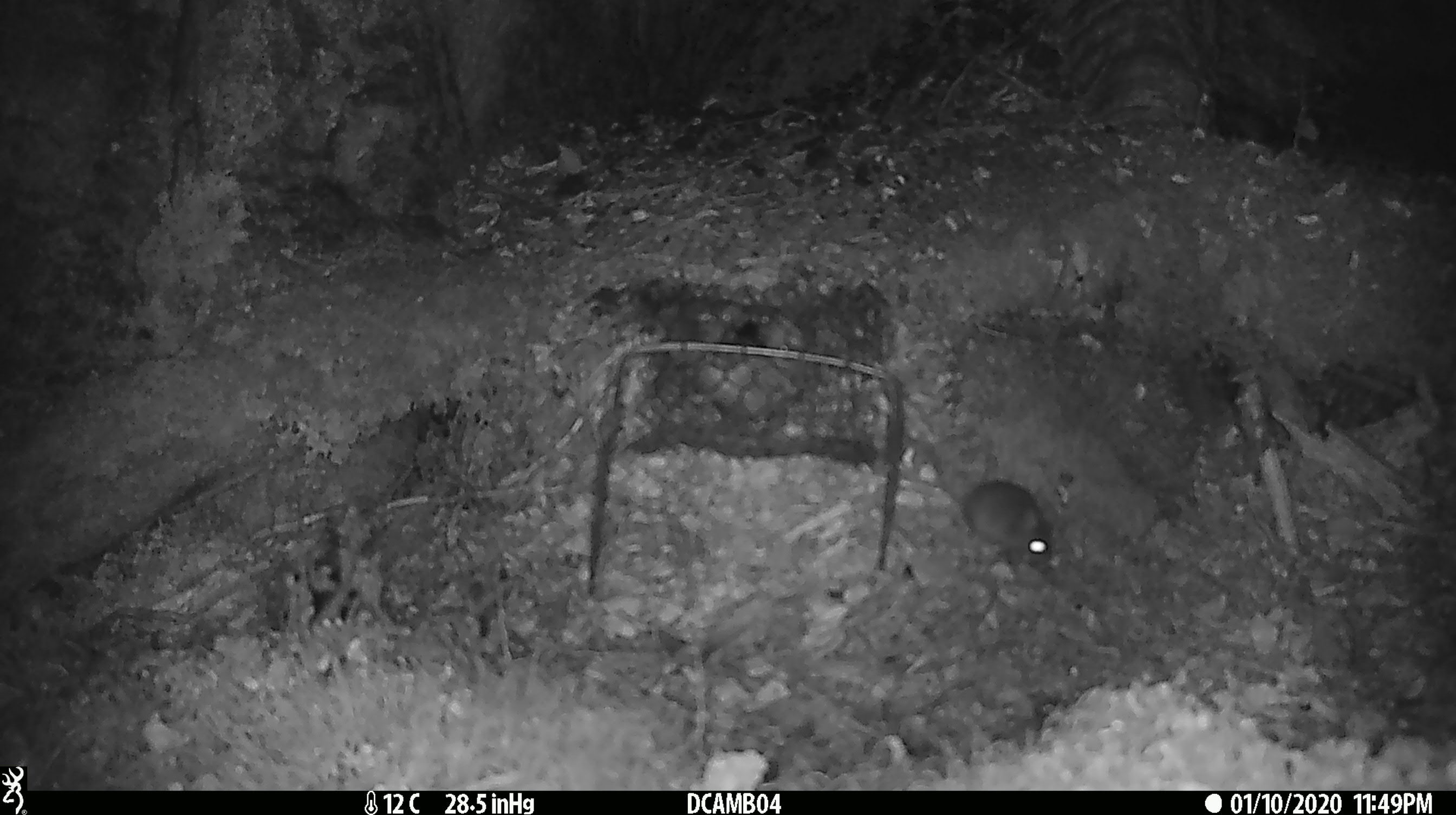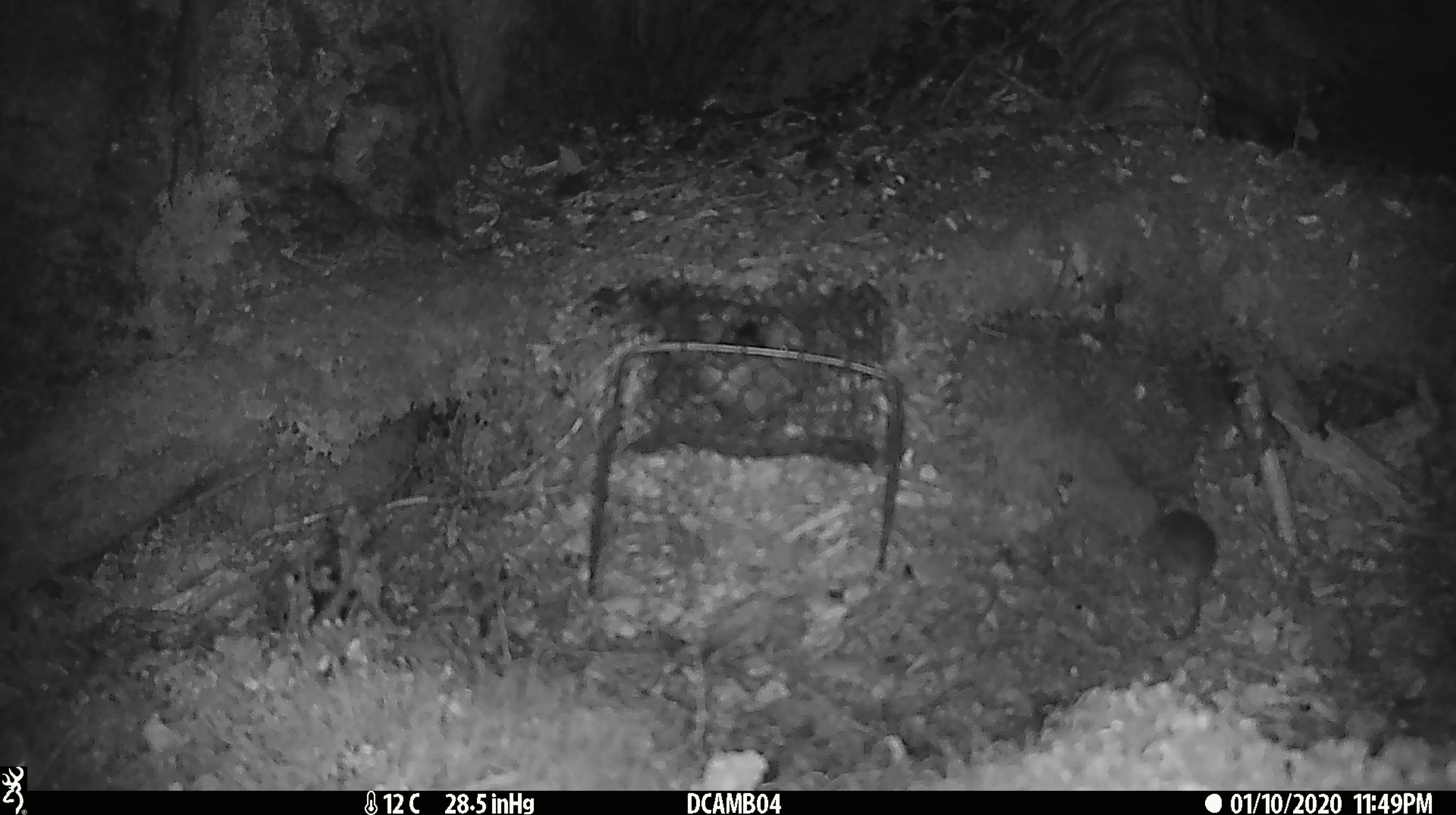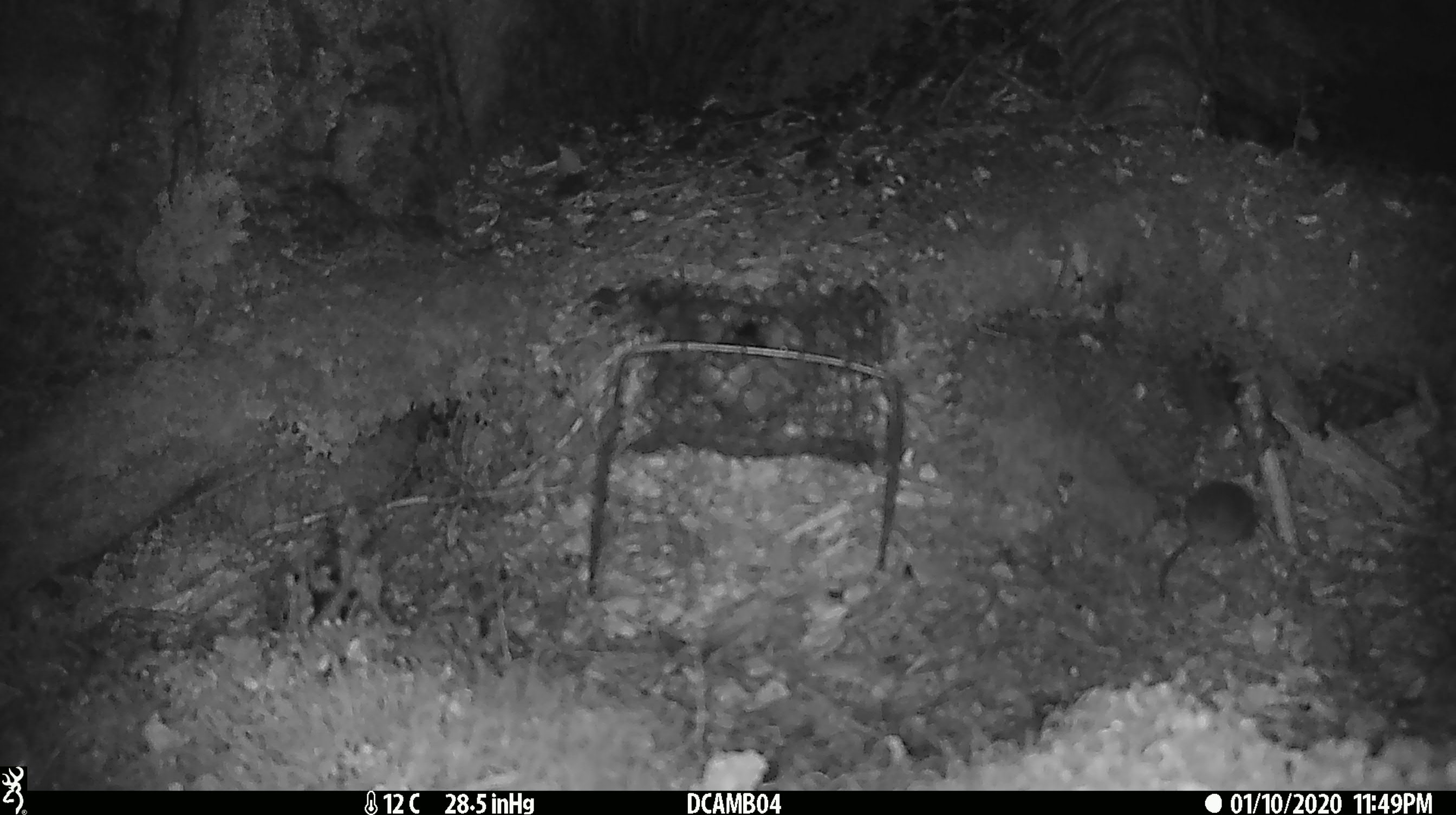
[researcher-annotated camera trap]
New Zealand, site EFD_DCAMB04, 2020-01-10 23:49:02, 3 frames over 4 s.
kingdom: Animalia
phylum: Chordata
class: Mammalia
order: Rodentia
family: Muridae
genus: Mus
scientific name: Mus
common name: mouse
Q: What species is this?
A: Mouse (Mus).